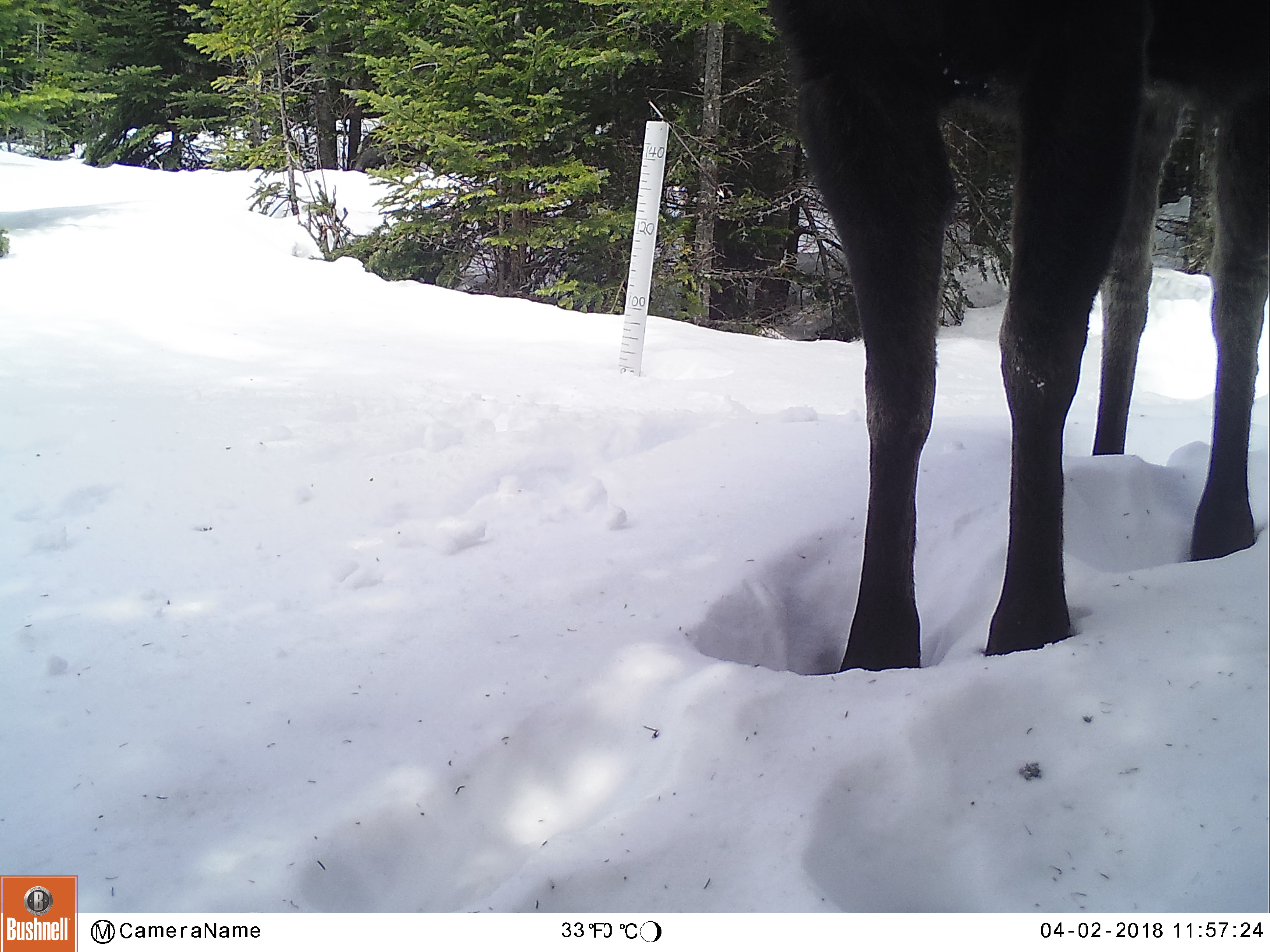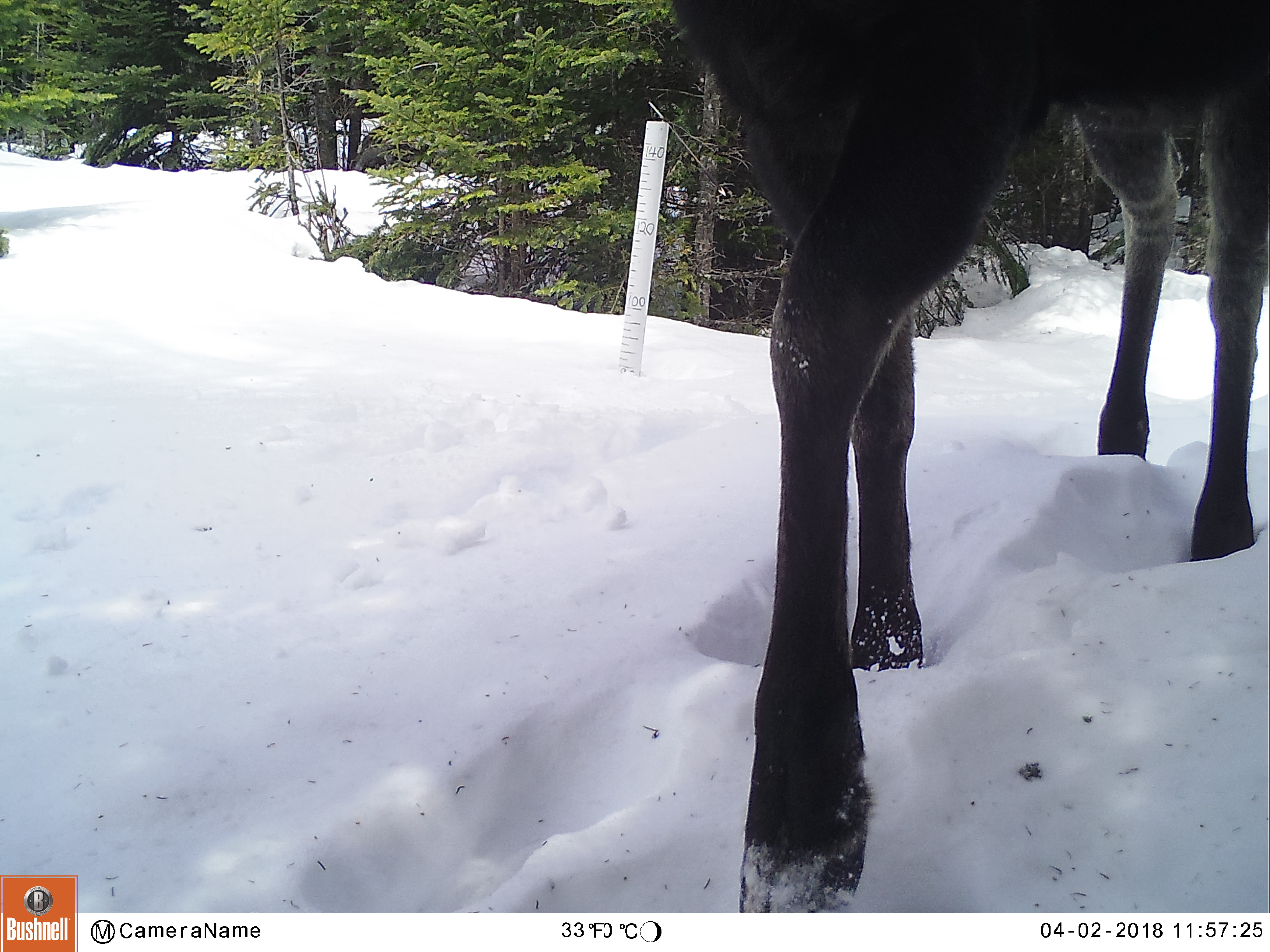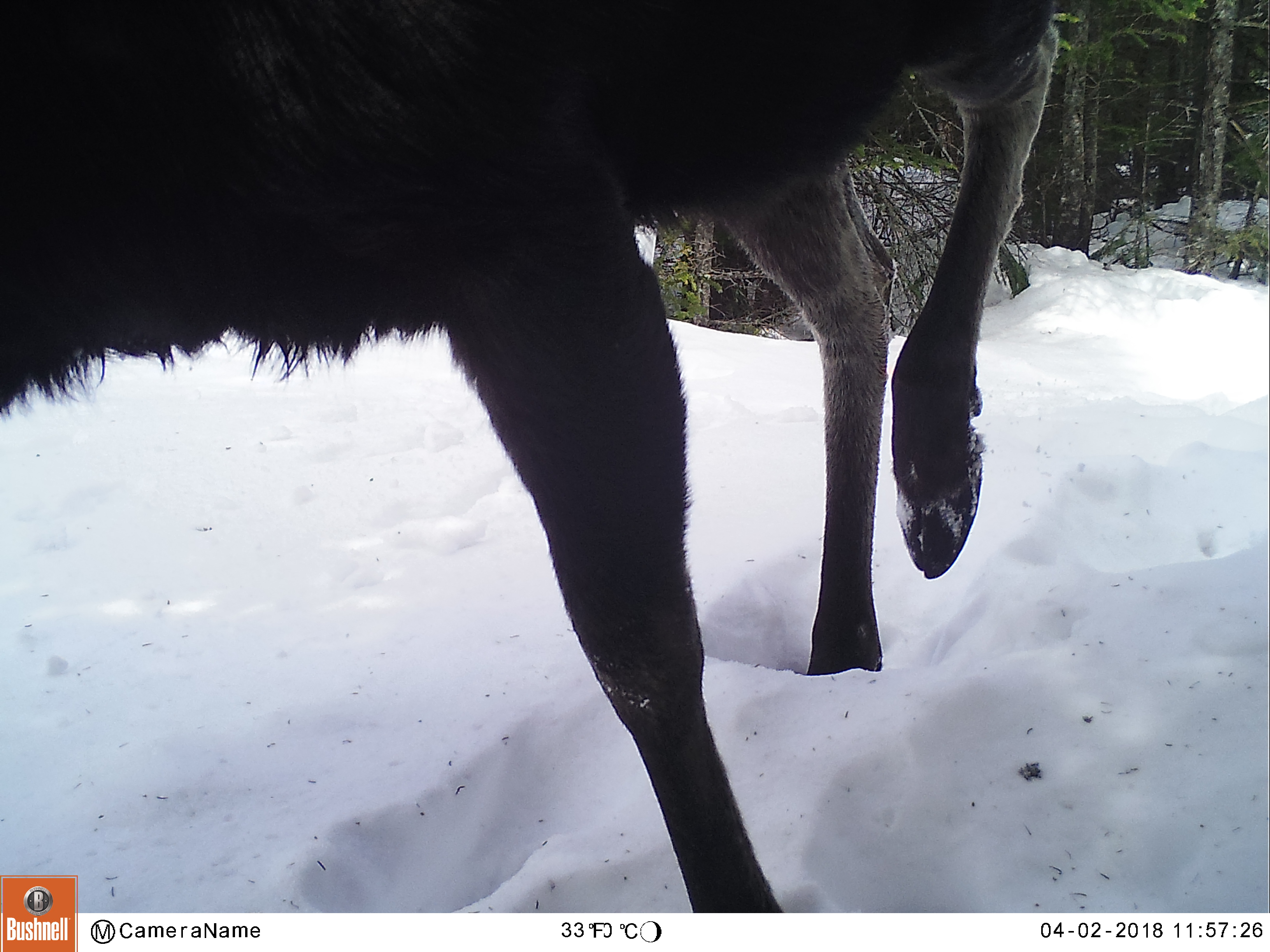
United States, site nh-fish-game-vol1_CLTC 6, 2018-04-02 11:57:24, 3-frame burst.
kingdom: Animalia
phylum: Chordata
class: Mammalia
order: Artiodactyla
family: Cervidae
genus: Alces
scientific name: Alces alces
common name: moose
Moose (Alces alces).